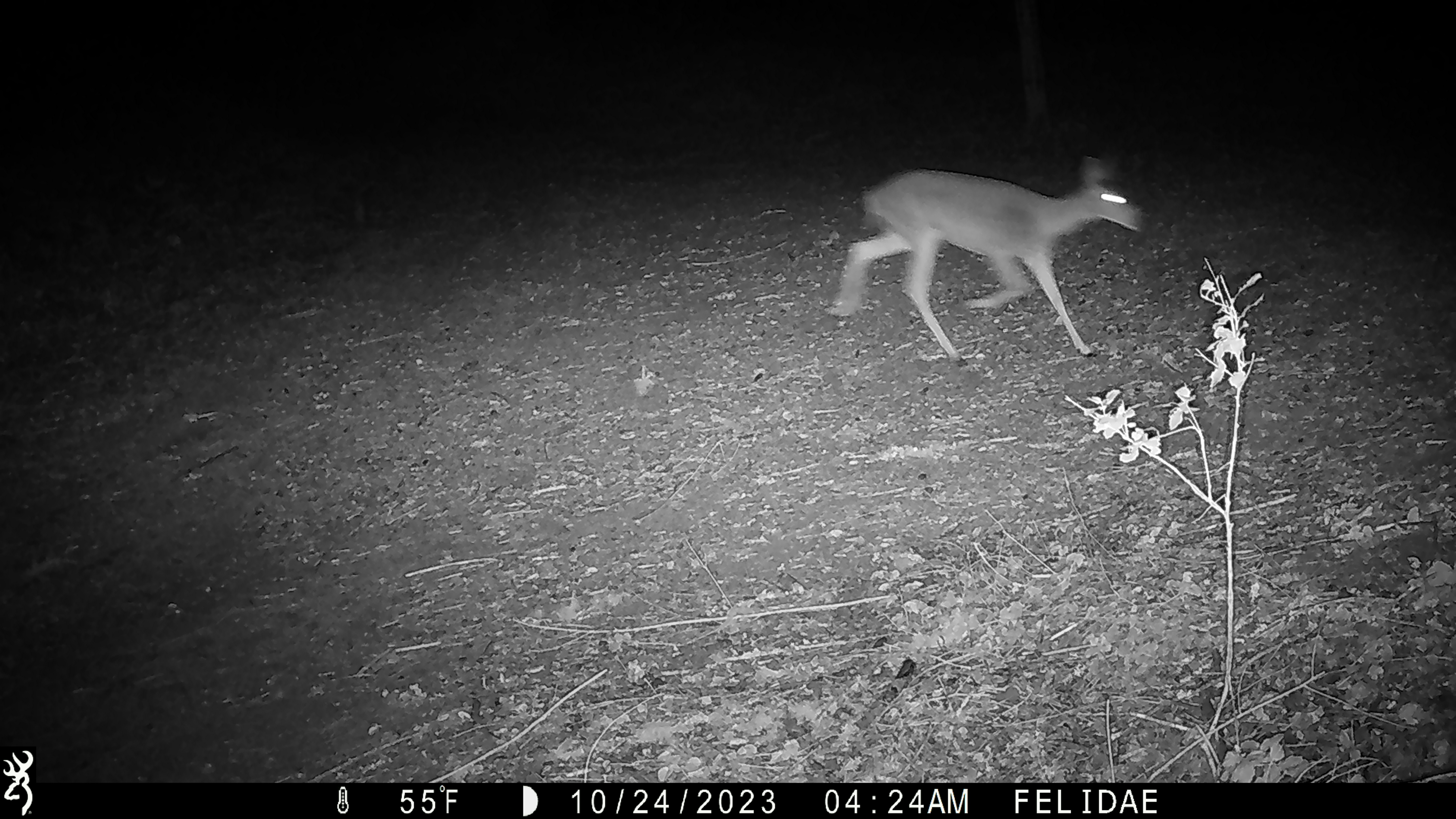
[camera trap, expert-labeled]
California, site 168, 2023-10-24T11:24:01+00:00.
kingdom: Animalia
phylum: Chordata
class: Mammalia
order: Artiodactyla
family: Cervidae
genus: Odocoileus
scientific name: Odocoileus hemionus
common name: mule deer